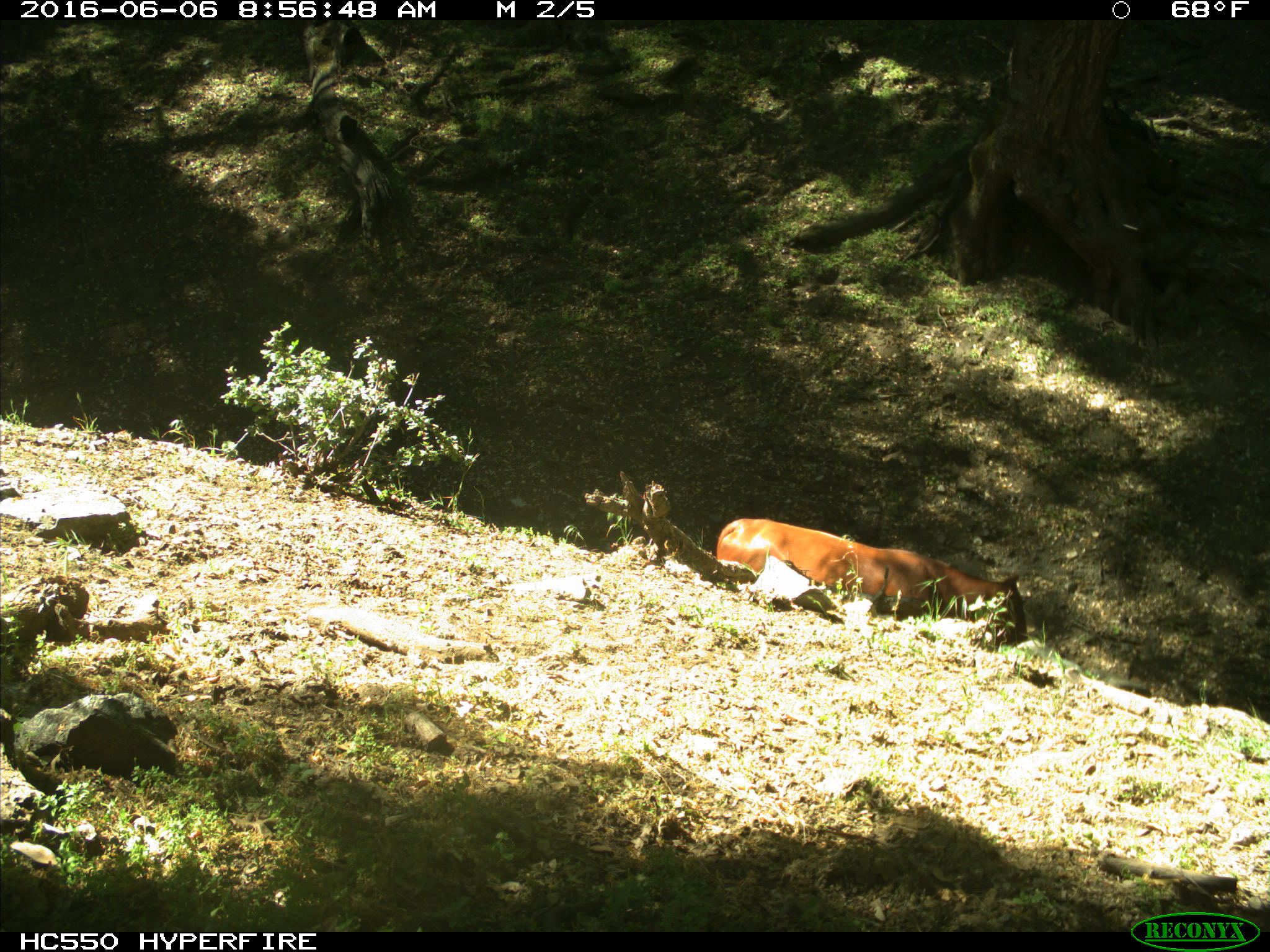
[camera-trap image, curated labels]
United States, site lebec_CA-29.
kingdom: Animalia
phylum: Chordata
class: Mammalia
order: Artiodactyla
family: Bovidae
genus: Bos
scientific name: Bos taurus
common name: domestic cow